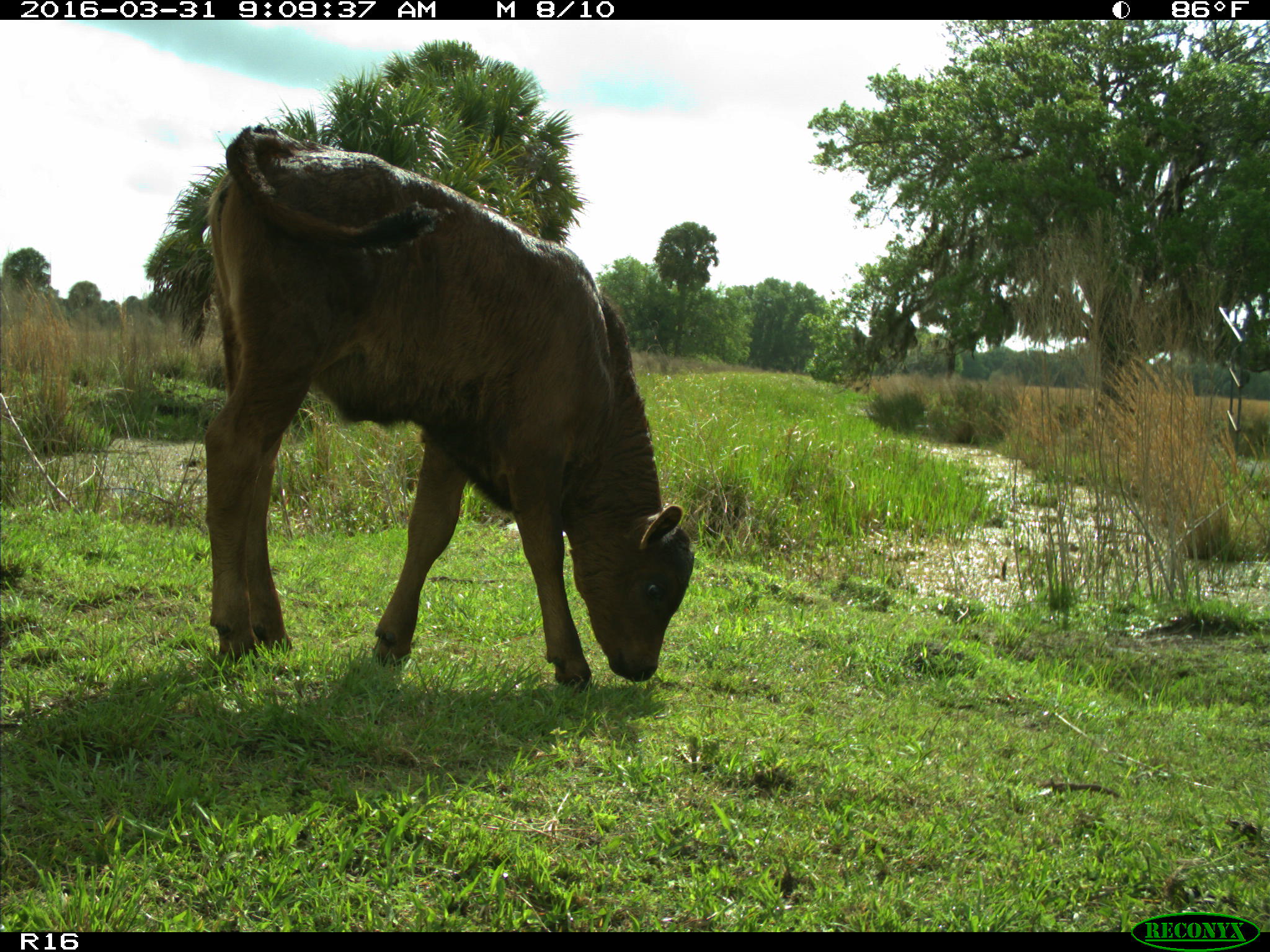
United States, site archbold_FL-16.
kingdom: Animalia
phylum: Chordata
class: Mammalia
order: Artiodactyla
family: Bovidae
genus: Bos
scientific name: Bos taurus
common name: domestic cow